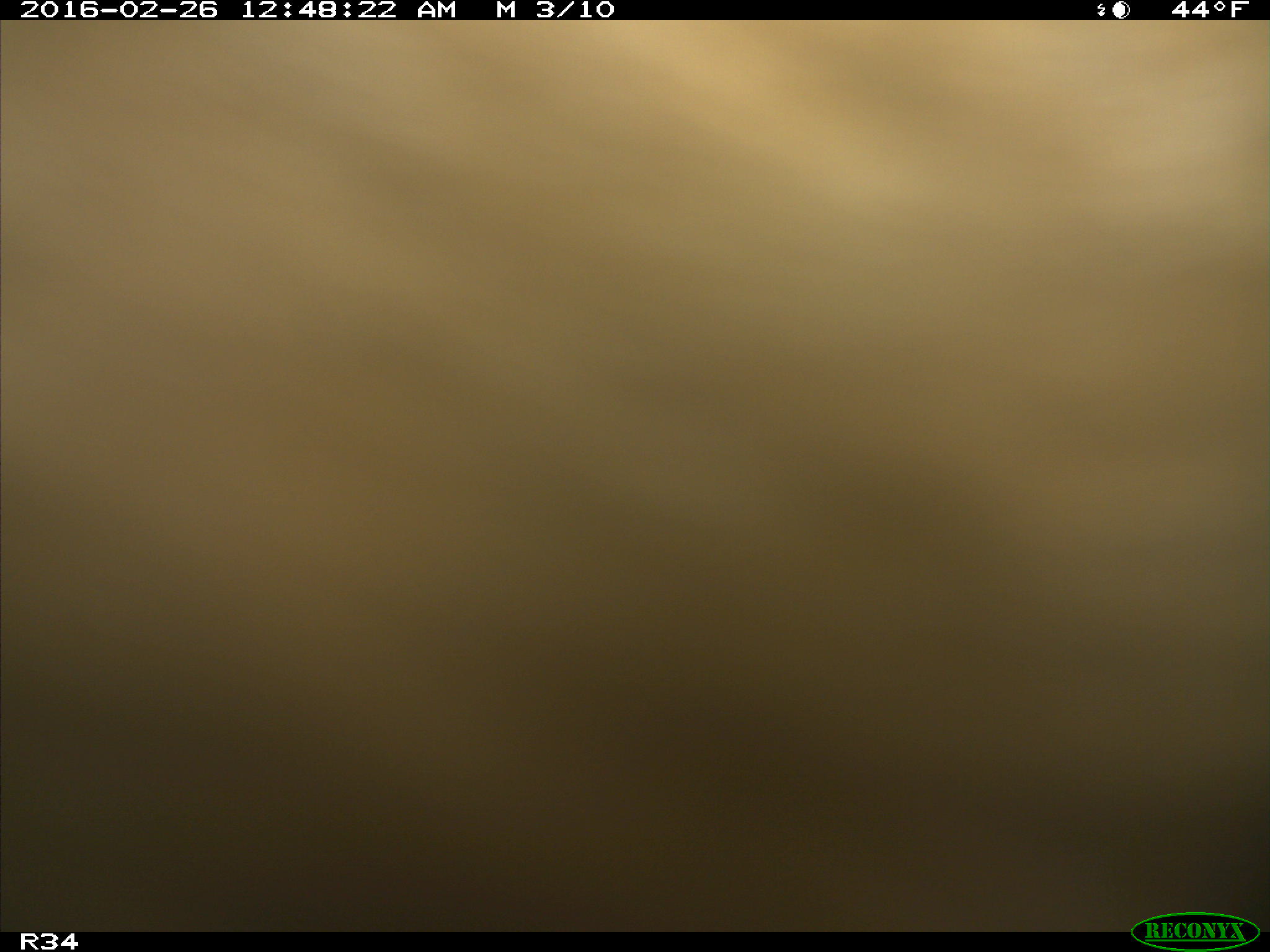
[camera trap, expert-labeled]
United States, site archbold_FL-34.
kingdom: Animalia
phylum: Chordata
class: Mammalia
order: Artiodactyla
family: Bovidae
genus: Bos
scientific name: Bos taurus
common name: domestic cow